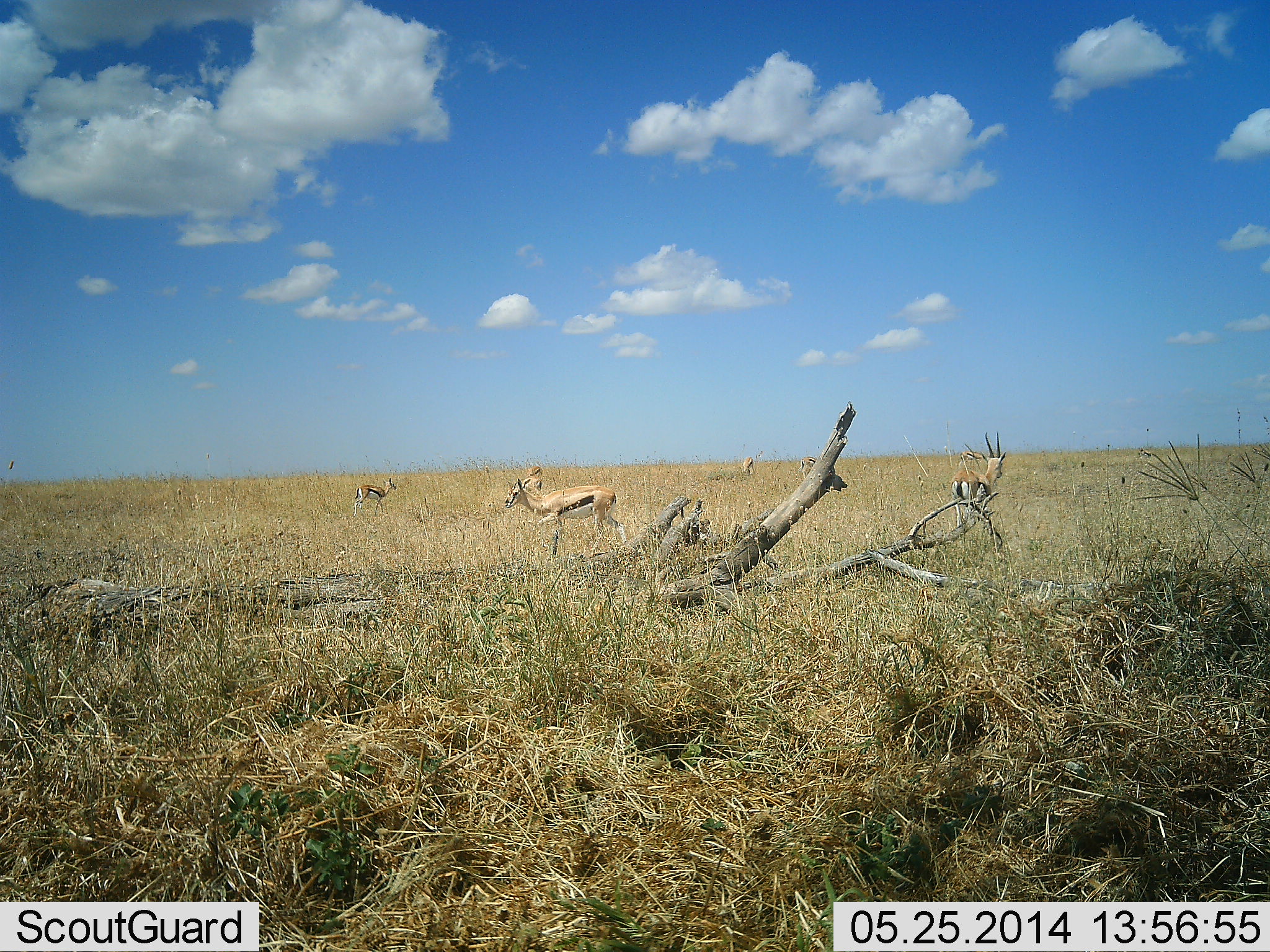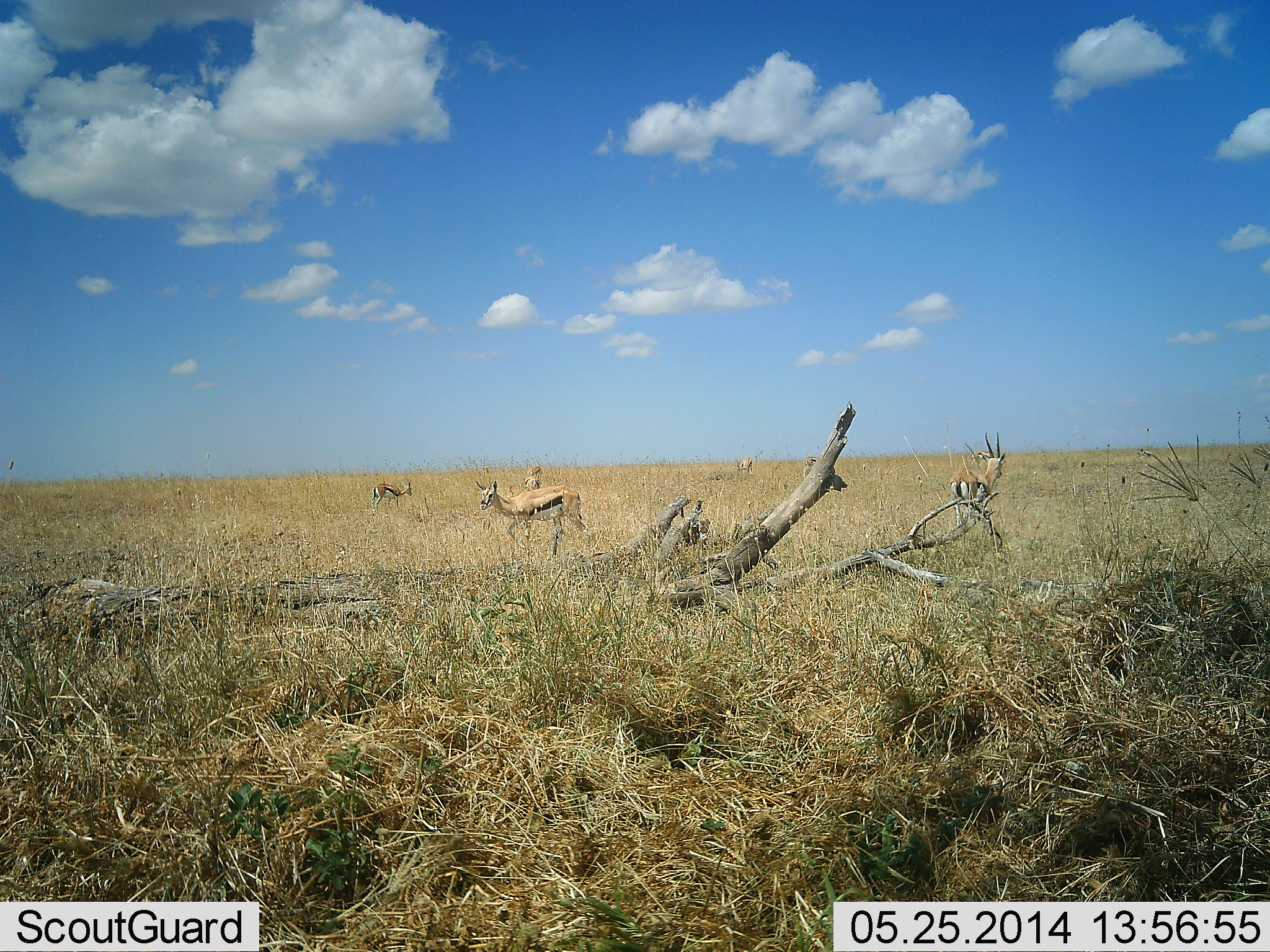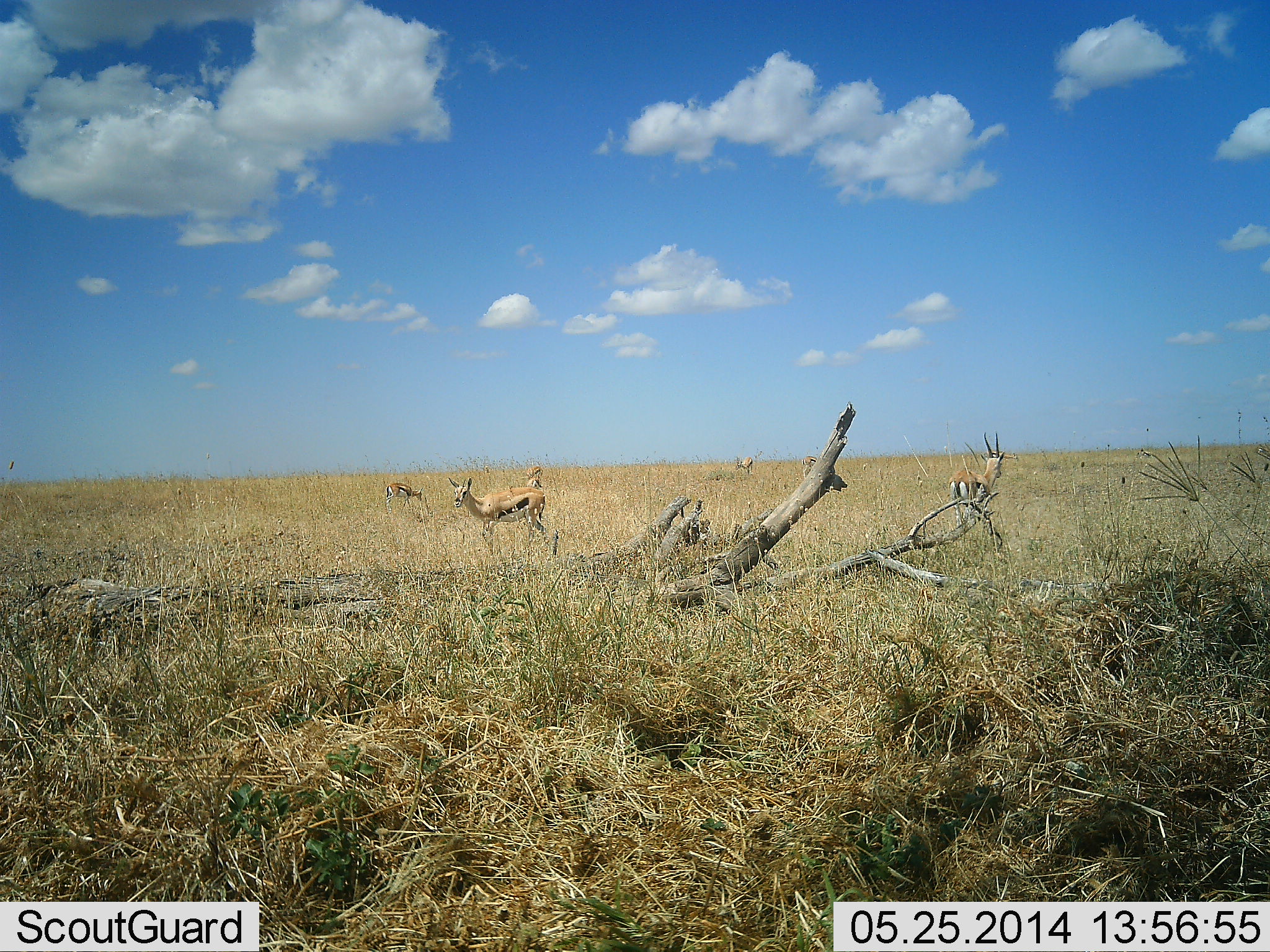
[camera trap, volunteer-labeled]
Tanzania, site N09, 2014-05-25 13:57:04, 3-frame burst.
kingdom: Animalia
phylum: Chordata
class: Mammalia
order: Artiodactyla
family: Bovidae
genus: Eudorcas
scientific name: Eudorcas thomsonii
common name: thomson's gazelle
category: gazellethomsons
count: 6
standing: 80%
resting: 0%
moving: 60%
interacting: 0%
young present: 0%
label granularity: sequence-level